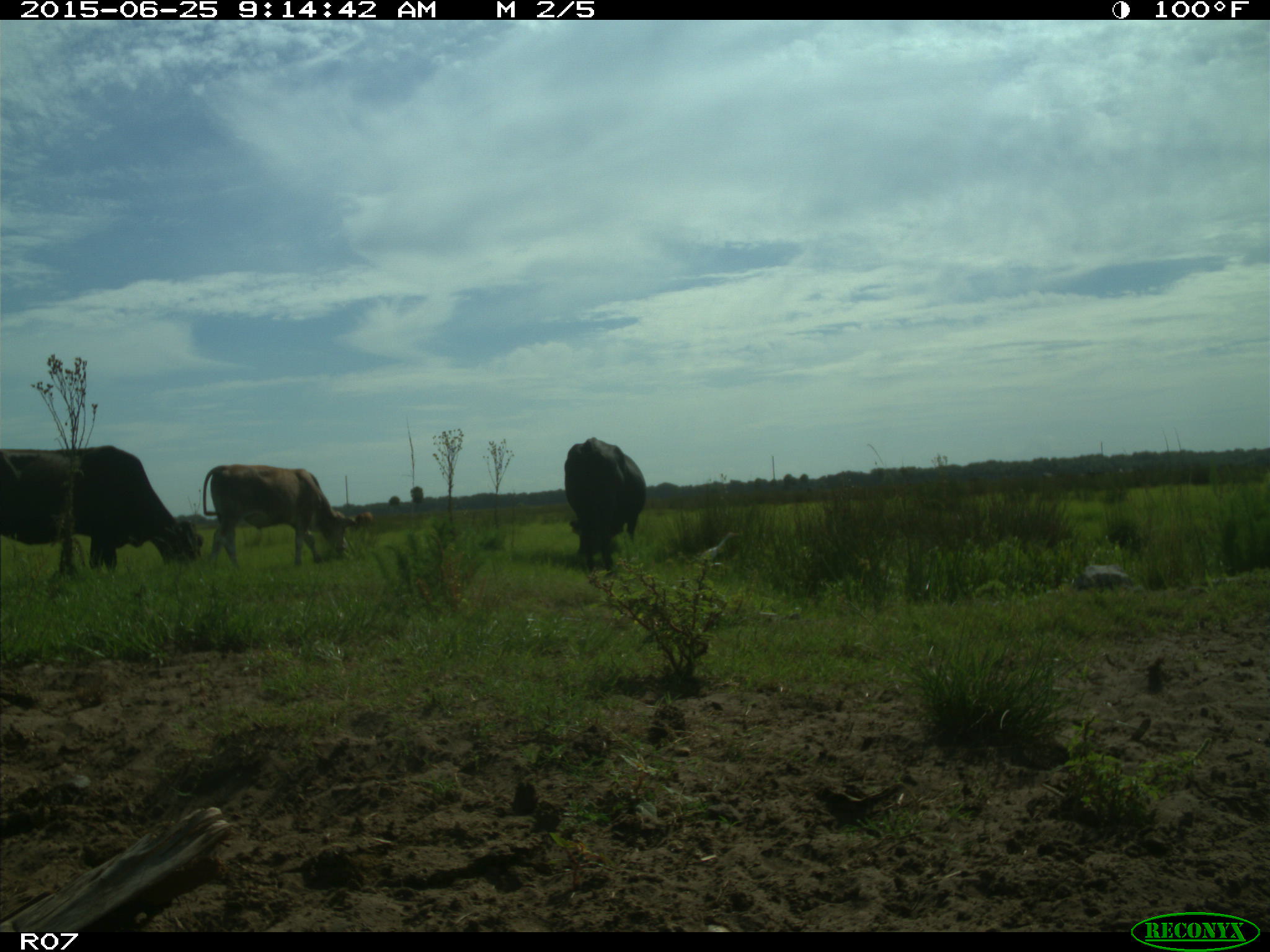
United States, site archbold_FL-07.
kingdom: Animalia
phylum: Chordata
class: Mammalia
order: Artiodactyla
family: Bovidae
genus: Bos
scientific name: Bos taurus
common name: domestic cow